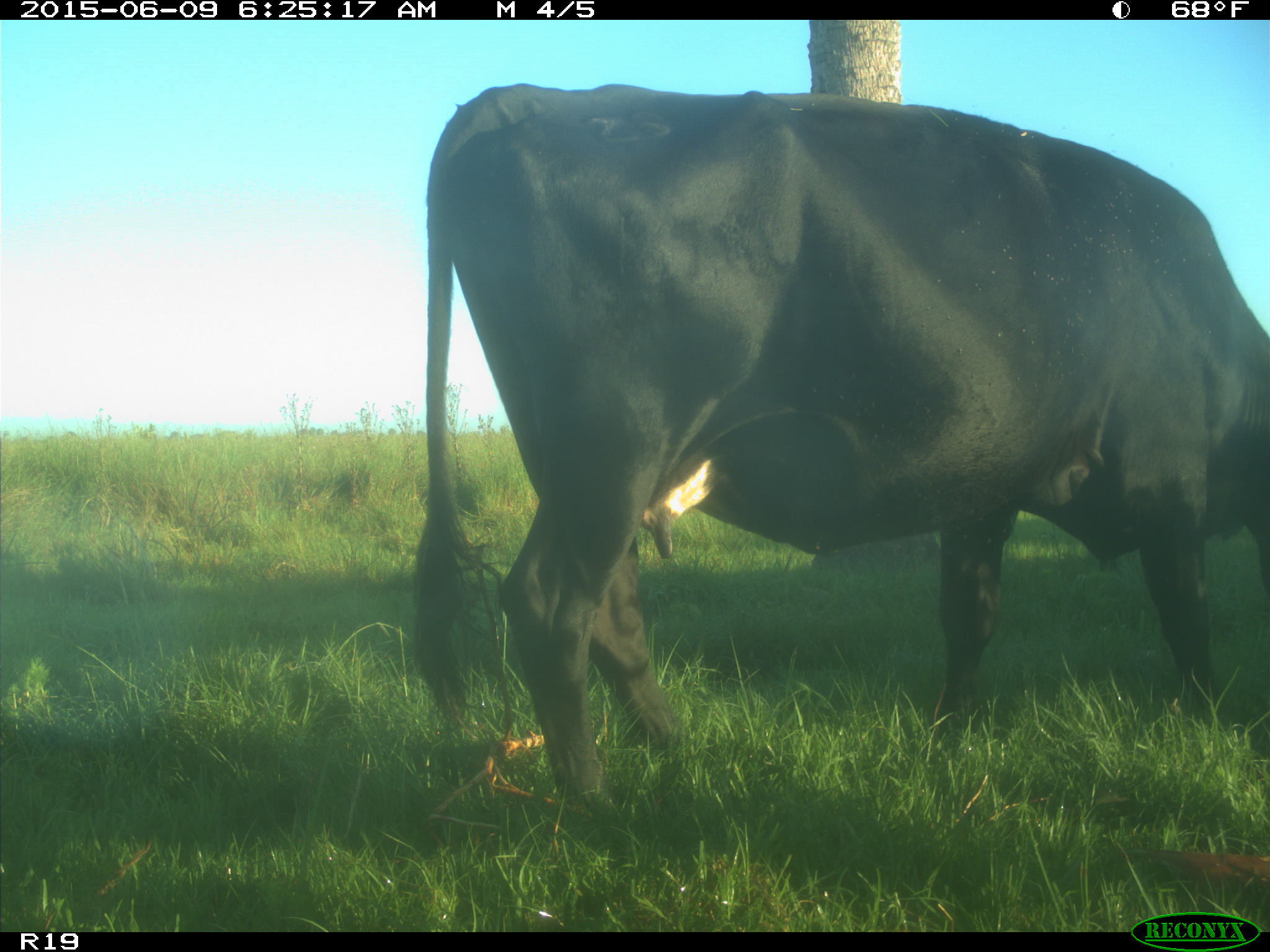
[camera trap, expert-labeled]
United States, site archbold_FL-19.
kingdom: Animalia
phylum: Chordata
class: Mammalia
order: Artiodactyla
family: Bovidae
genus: Bos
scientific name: Bos taurus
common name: domestic cow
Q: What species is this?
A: Bos taurus (domestic cow).